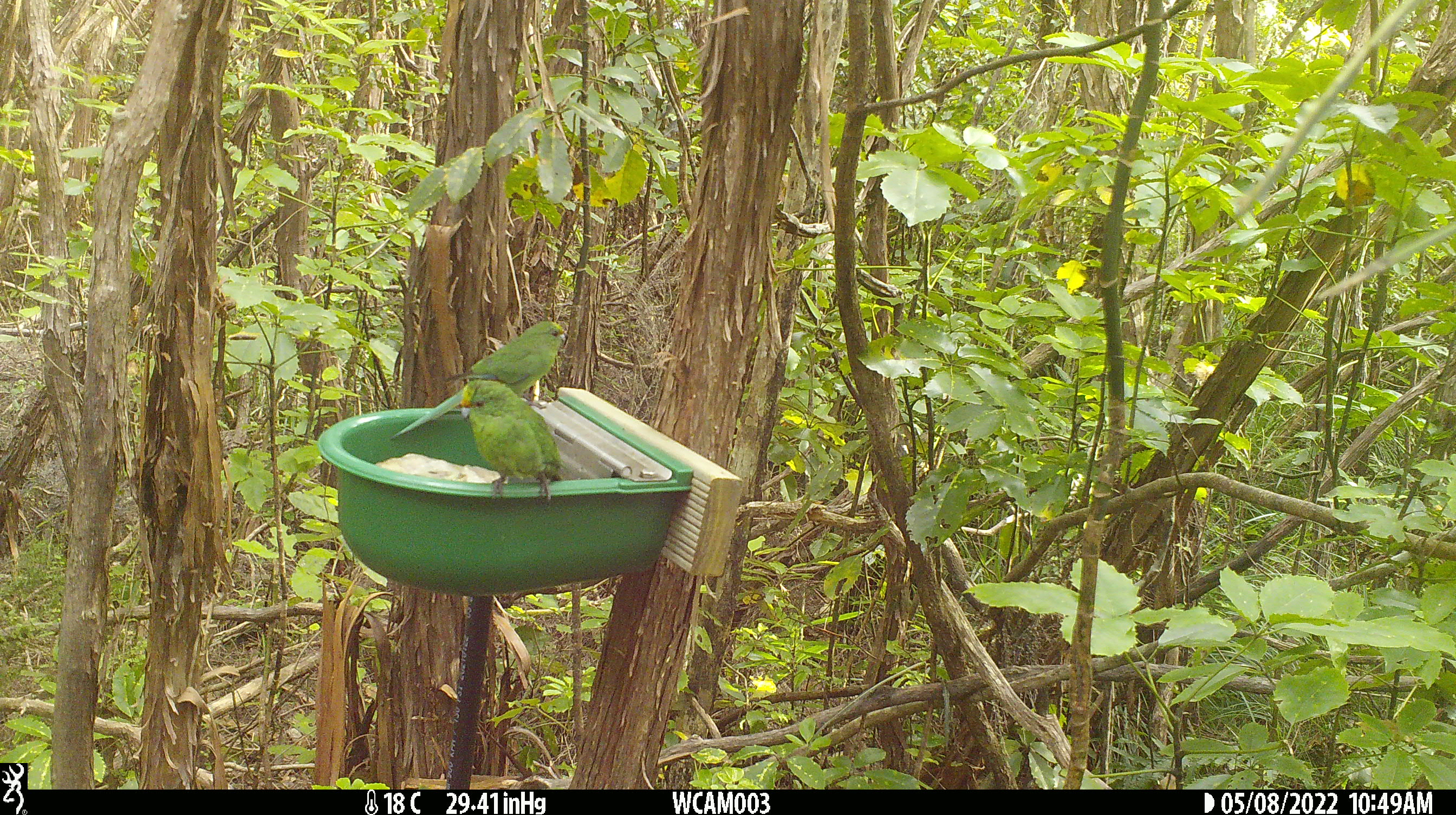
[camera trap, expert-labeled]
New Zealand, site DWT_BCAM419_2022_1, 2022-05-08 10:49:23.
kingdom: Animalia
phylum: Chordata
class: Aves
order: Psittaciformes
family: Psittaculidae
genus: Cyanoramphus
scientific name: Cyanoramphus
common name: parakeet